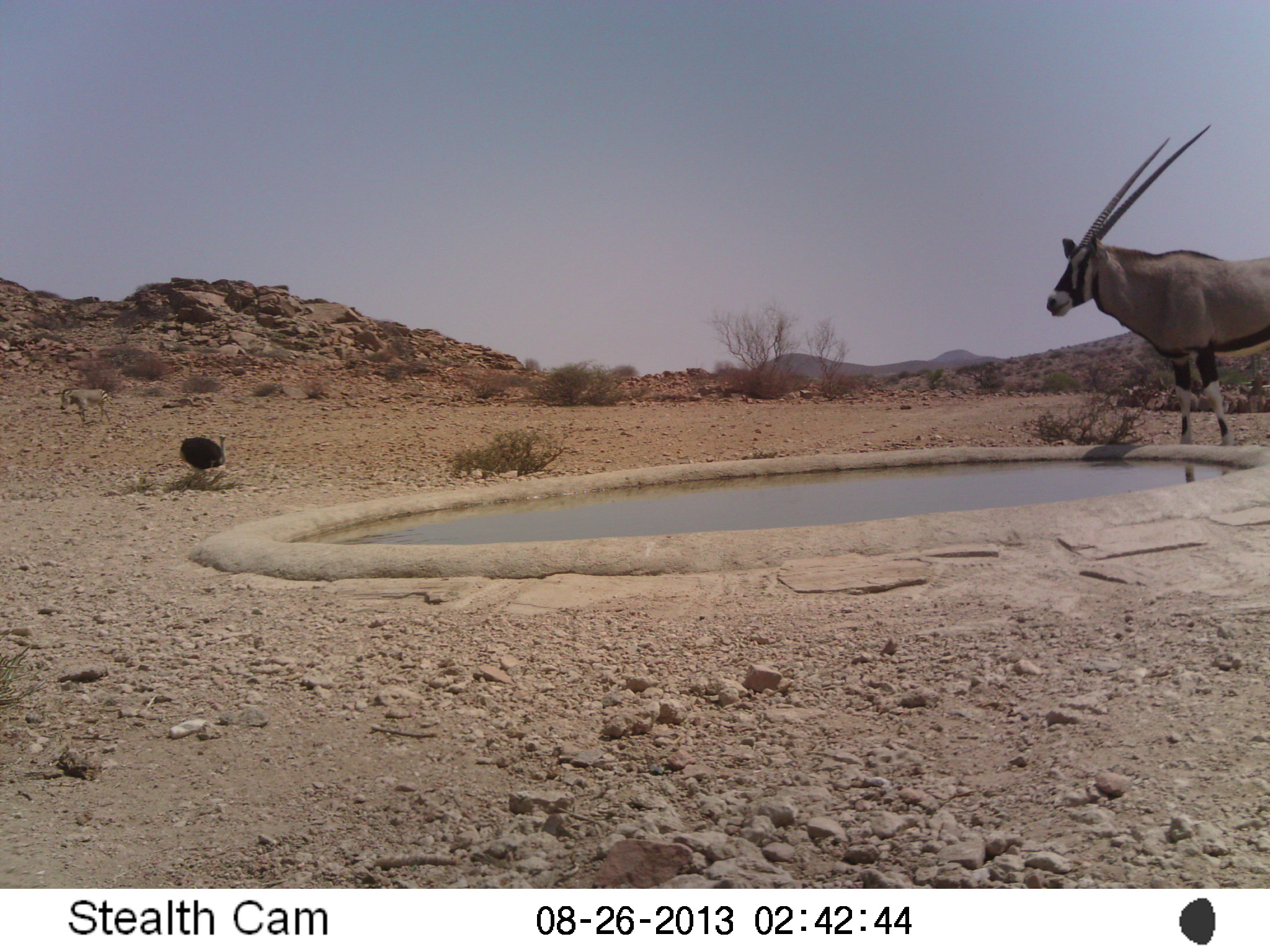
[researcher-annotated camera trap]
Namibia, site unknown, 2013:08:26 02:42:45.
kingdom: Animalia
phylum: Chordata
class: Mammalia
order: Artiodactyla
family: Bovidae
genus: Oryx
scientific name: Oryx gazella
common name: gemsbok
Oryx gazella (gemsbok).